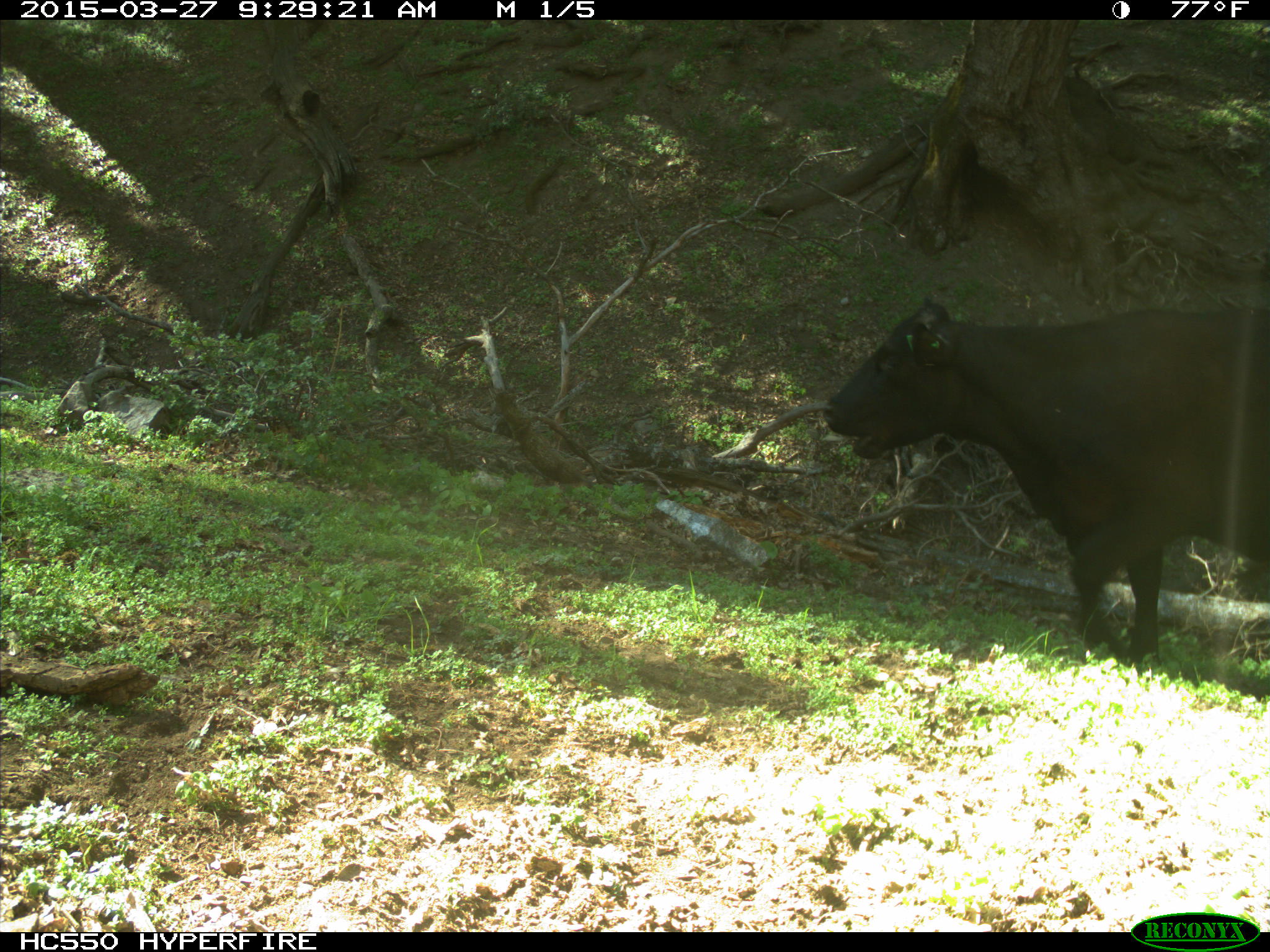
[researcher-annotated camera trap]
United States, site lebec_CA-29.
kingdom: Animalia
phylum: Chordata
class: Mammalia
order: Artiodactyla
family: Bovidae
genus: Bos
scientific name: Bos taurus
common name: domestic cow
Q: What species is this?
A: Bos taurus (domestic cow).